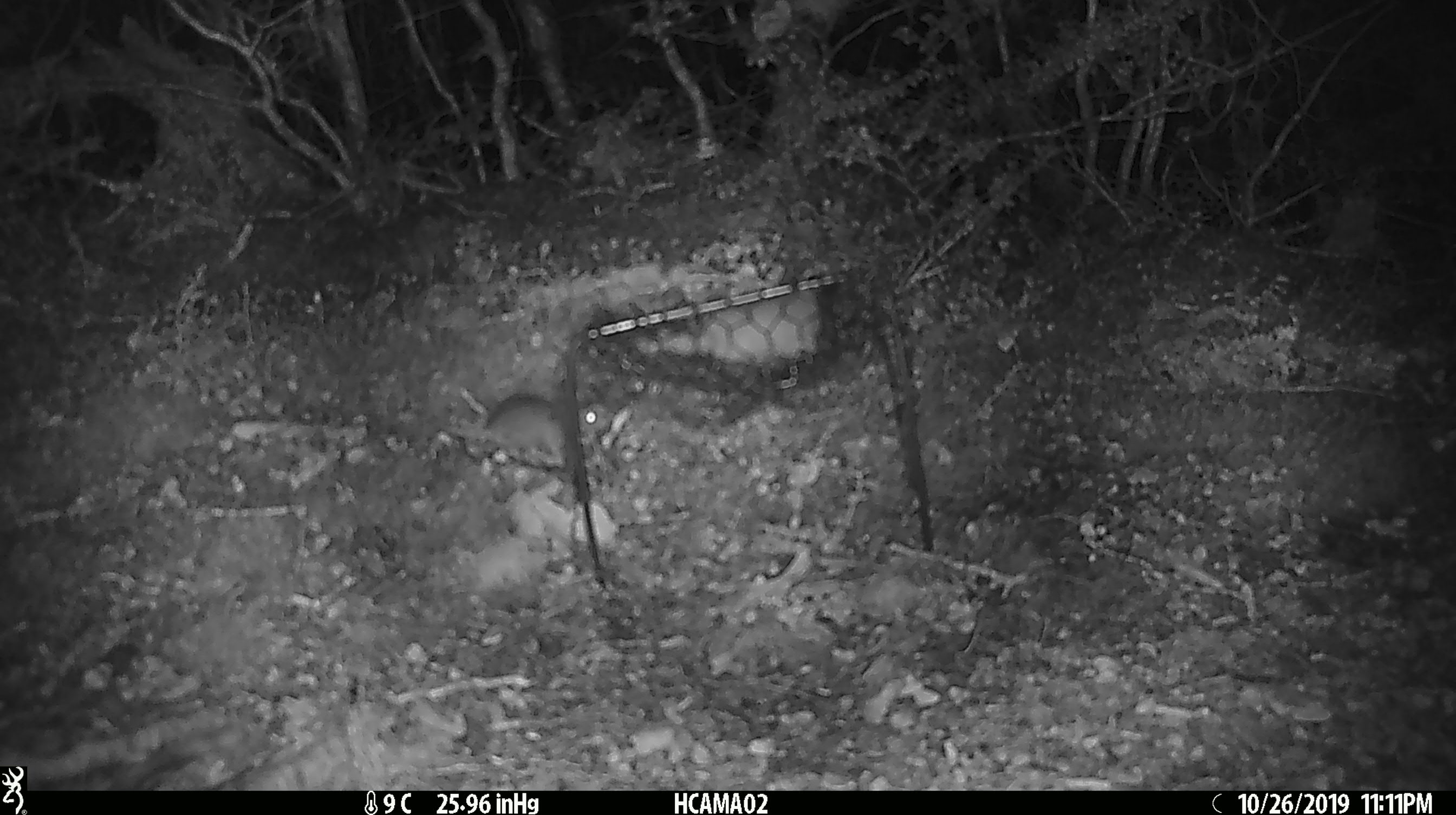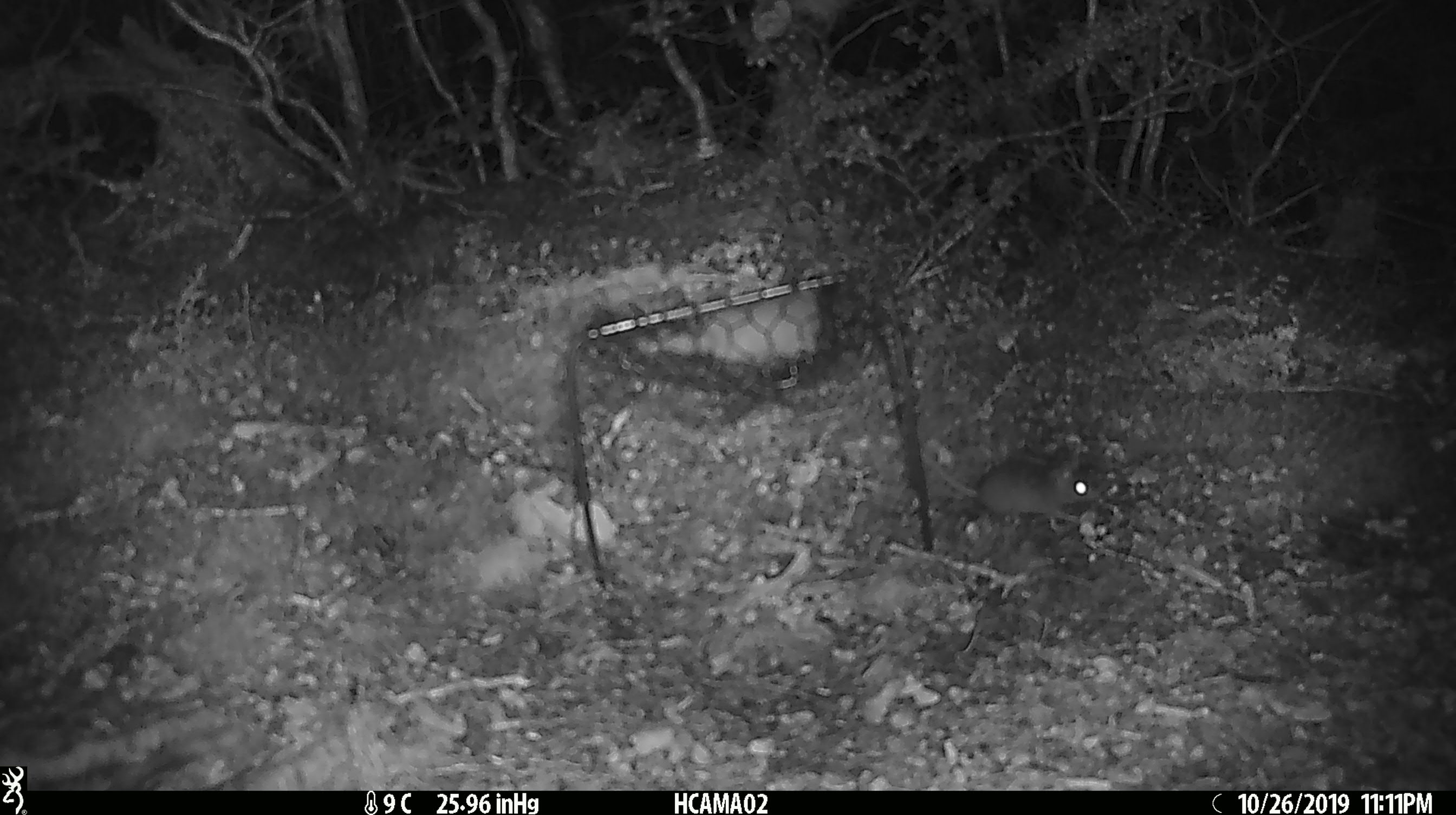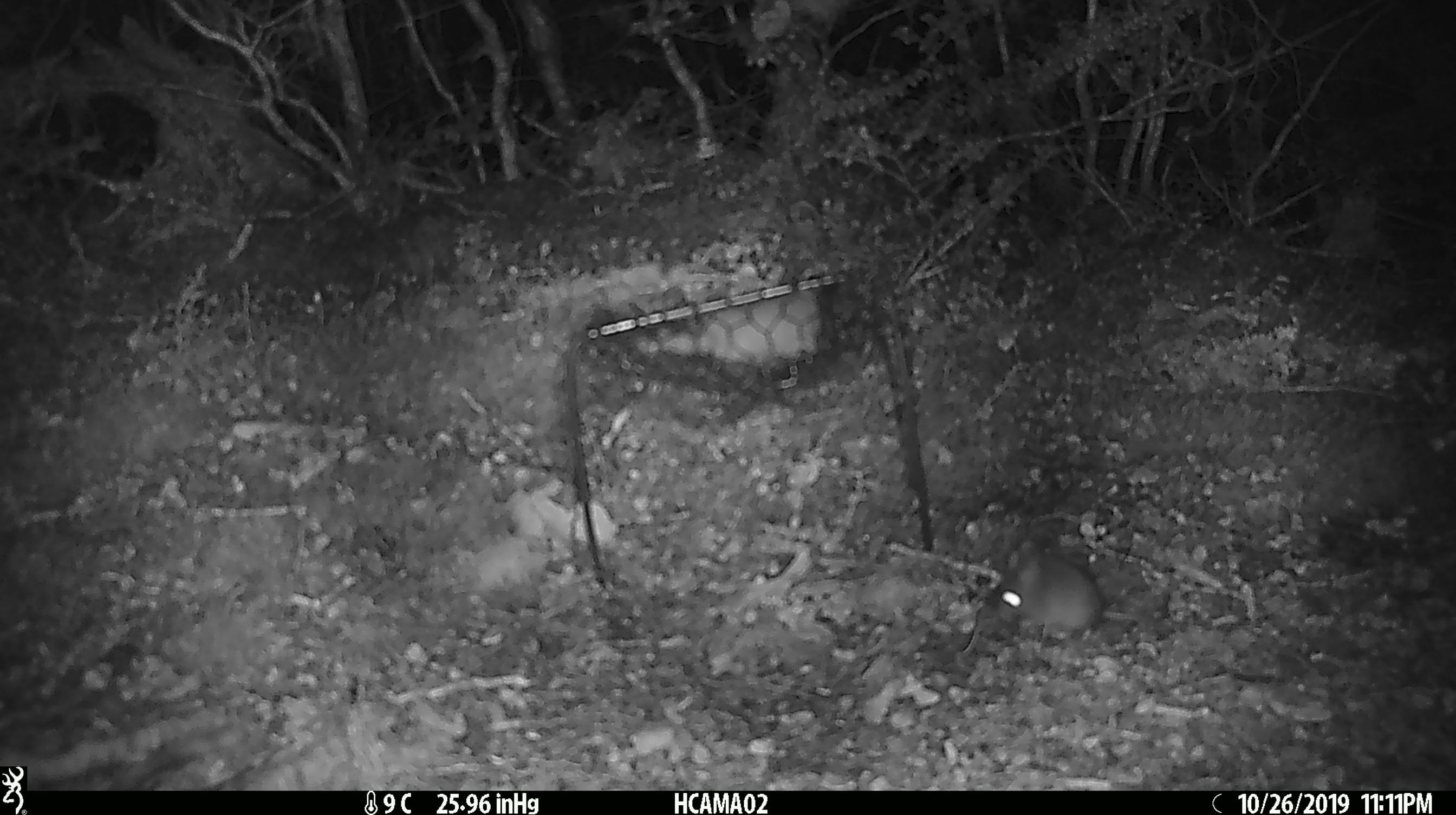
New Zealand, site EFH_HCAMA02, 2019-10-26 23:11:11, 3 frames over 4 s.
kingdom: Animalia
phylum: Chordata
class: Mammalia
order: Rodentia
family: Muridae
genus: Mus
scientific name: Mus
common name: mouse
Mouse (Mus).